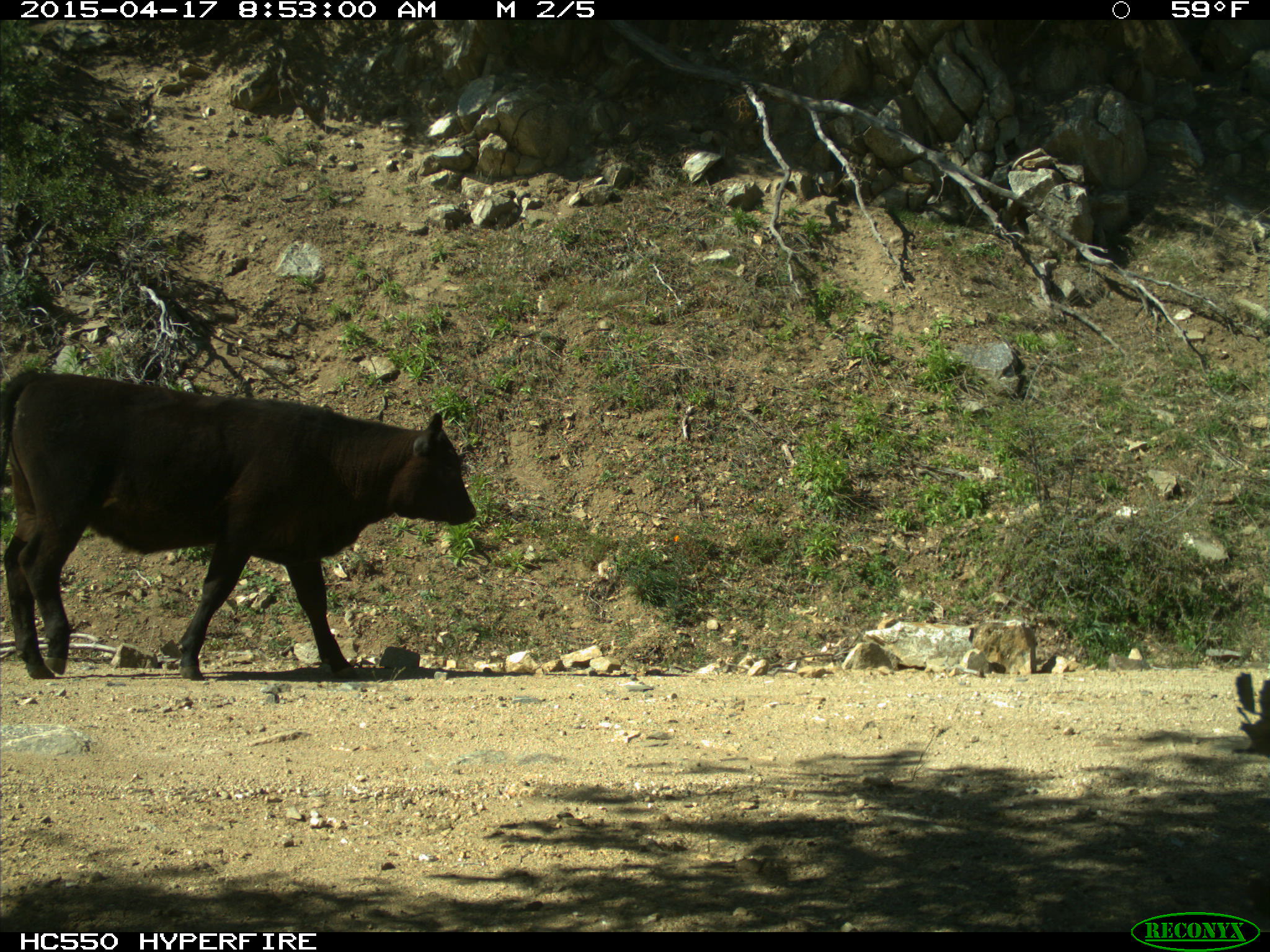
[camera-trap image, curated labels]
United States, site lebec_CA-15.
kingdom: Animalia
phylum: Chordata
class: Mammalia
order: Artiodactyla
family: Bovidae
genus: Bos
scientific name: Bos taurus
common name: domestic cow